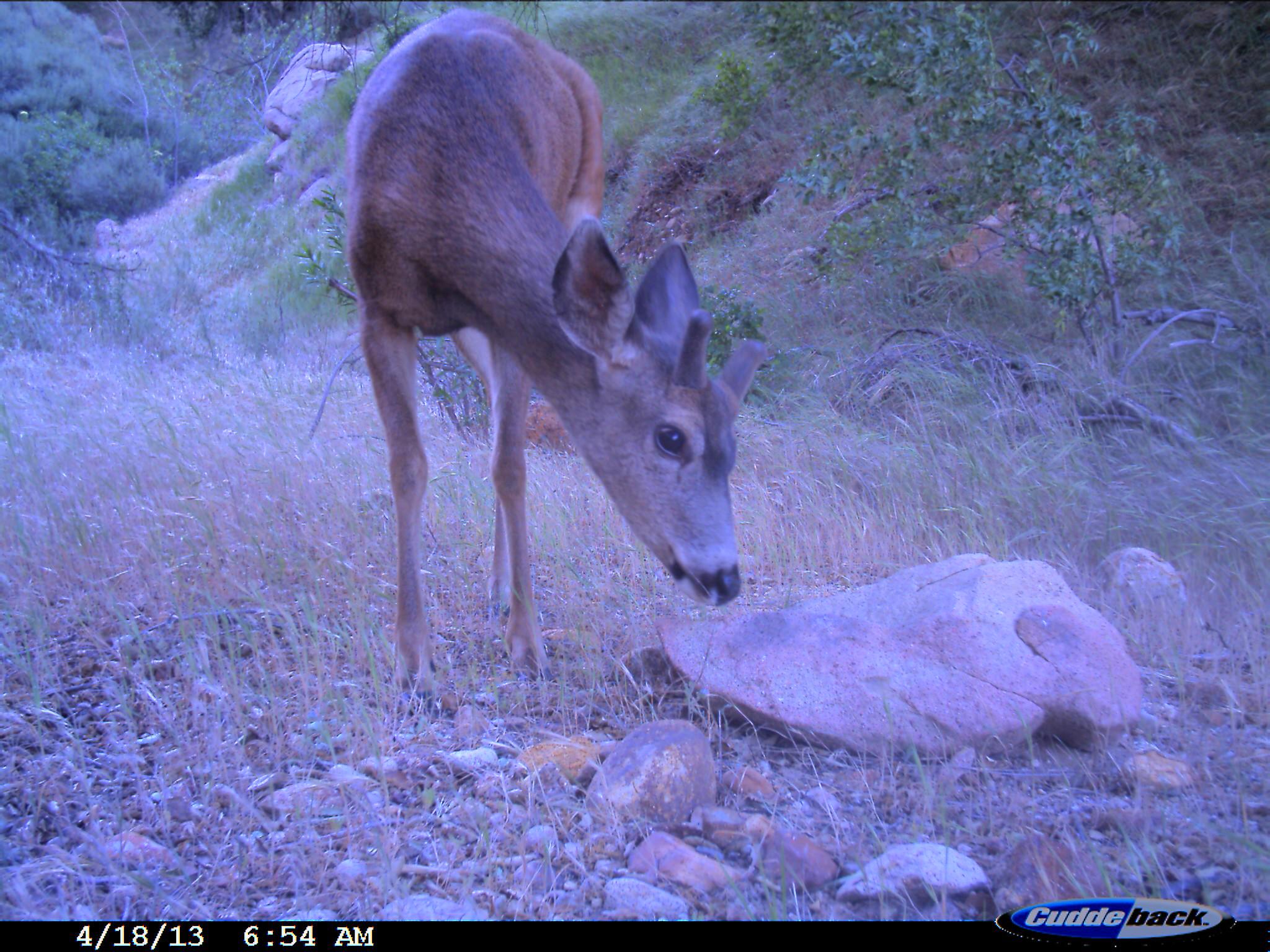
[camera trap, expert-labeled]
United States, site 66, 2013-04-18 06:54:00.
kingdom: Animalia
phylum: Chordata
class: Mammalia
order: Artiodactyla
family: Cervidae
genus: Odocoileus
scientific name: Odocoileus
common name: deer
Deer (Odocoileus).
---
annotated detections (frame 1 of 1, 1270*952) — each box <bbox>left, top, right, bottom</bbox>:
deer: <bbox>339, 6, 767, 700</bbox>